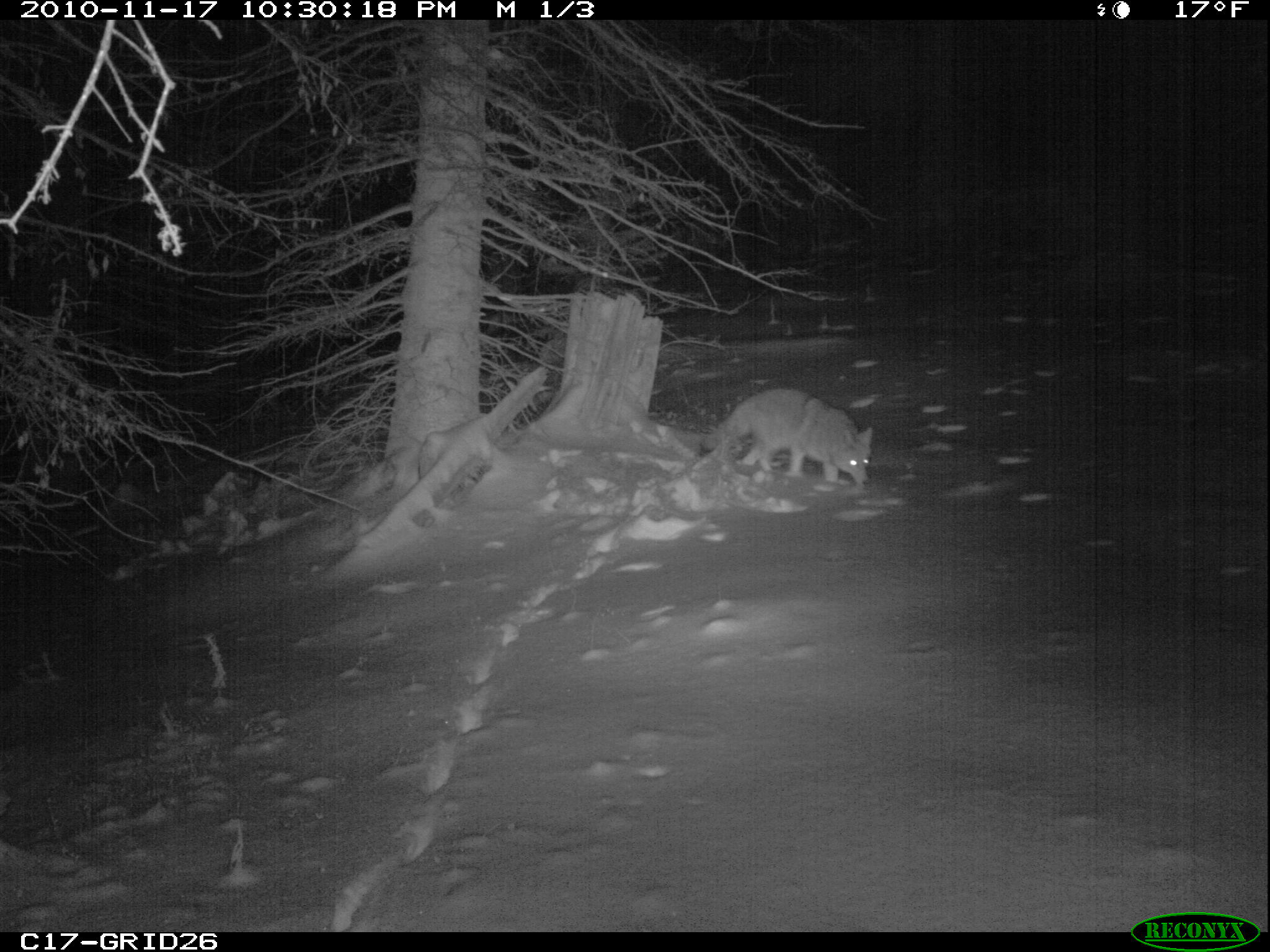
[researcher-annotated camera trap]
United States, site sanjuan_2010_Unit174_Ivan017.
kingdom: Animalia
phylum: Chordata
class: Mammalia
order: Carnivora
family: Canidae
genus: Canis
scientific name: Canis latrans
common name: coyote